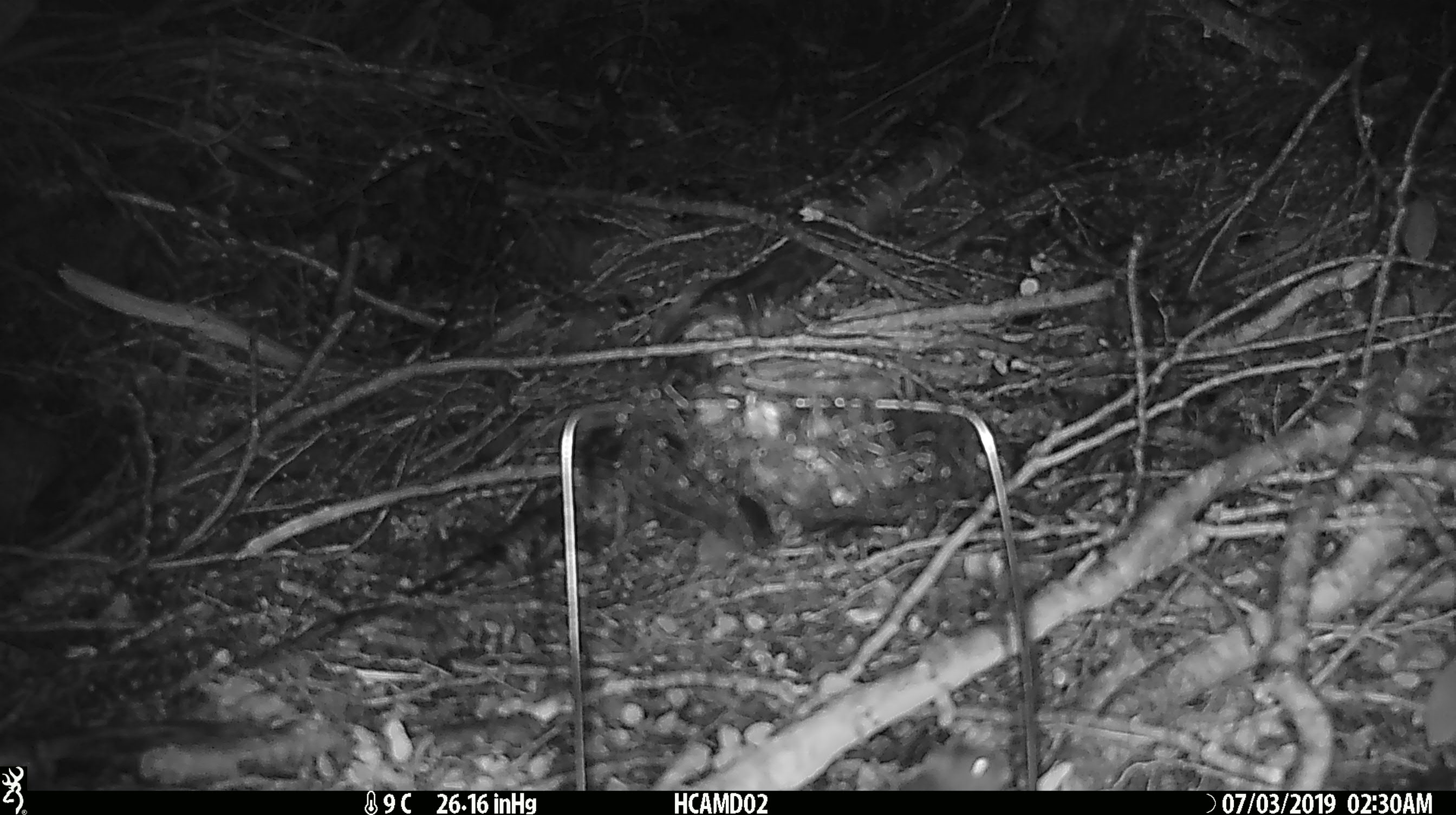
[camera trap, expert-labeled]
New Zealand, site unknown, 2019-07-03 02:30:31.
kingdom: Animalia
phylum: Chordata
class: Mammalia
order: Rodentia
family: Muridae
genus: Mus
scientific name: Mus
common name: mouse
Mouse (Mus).